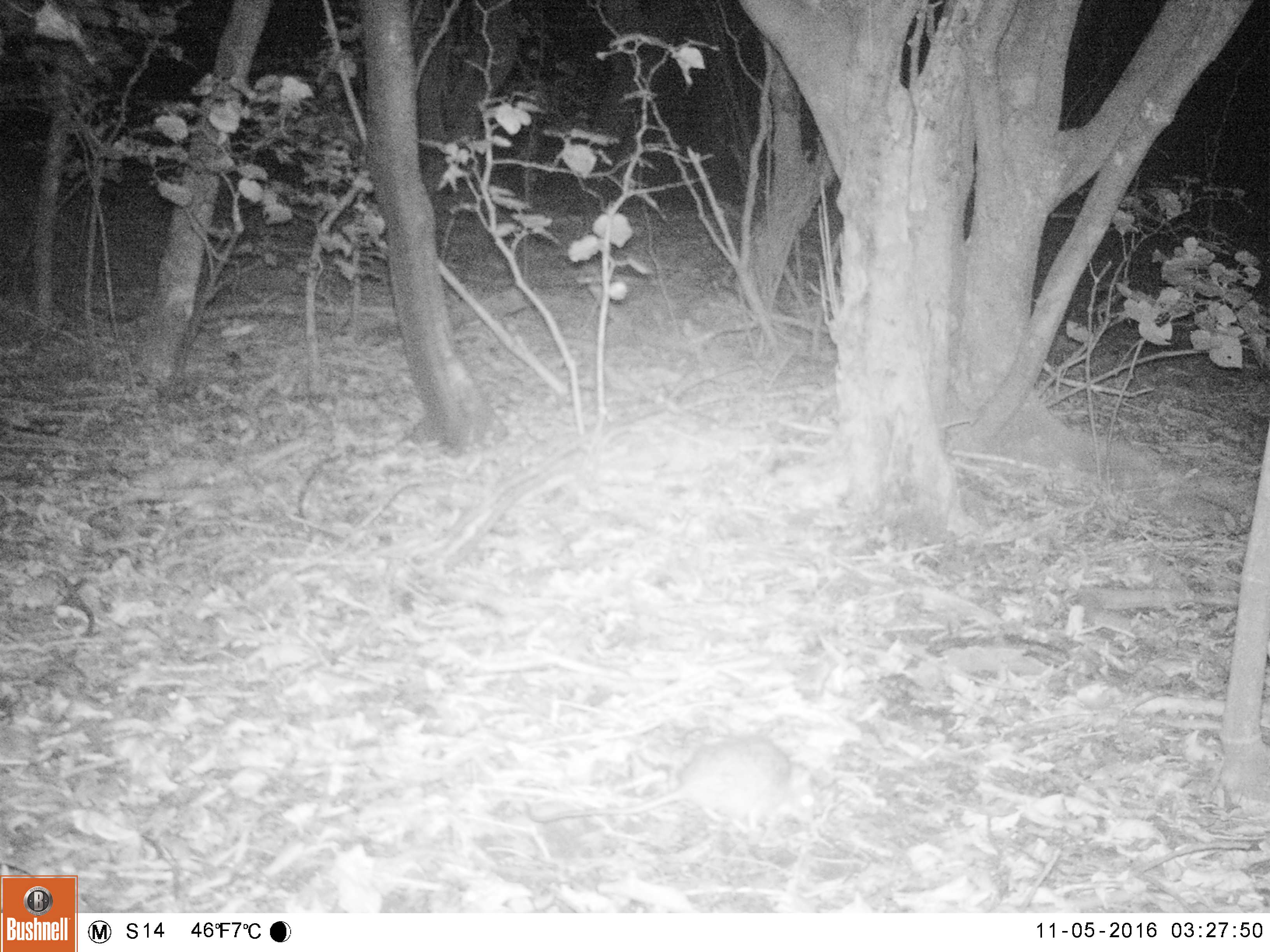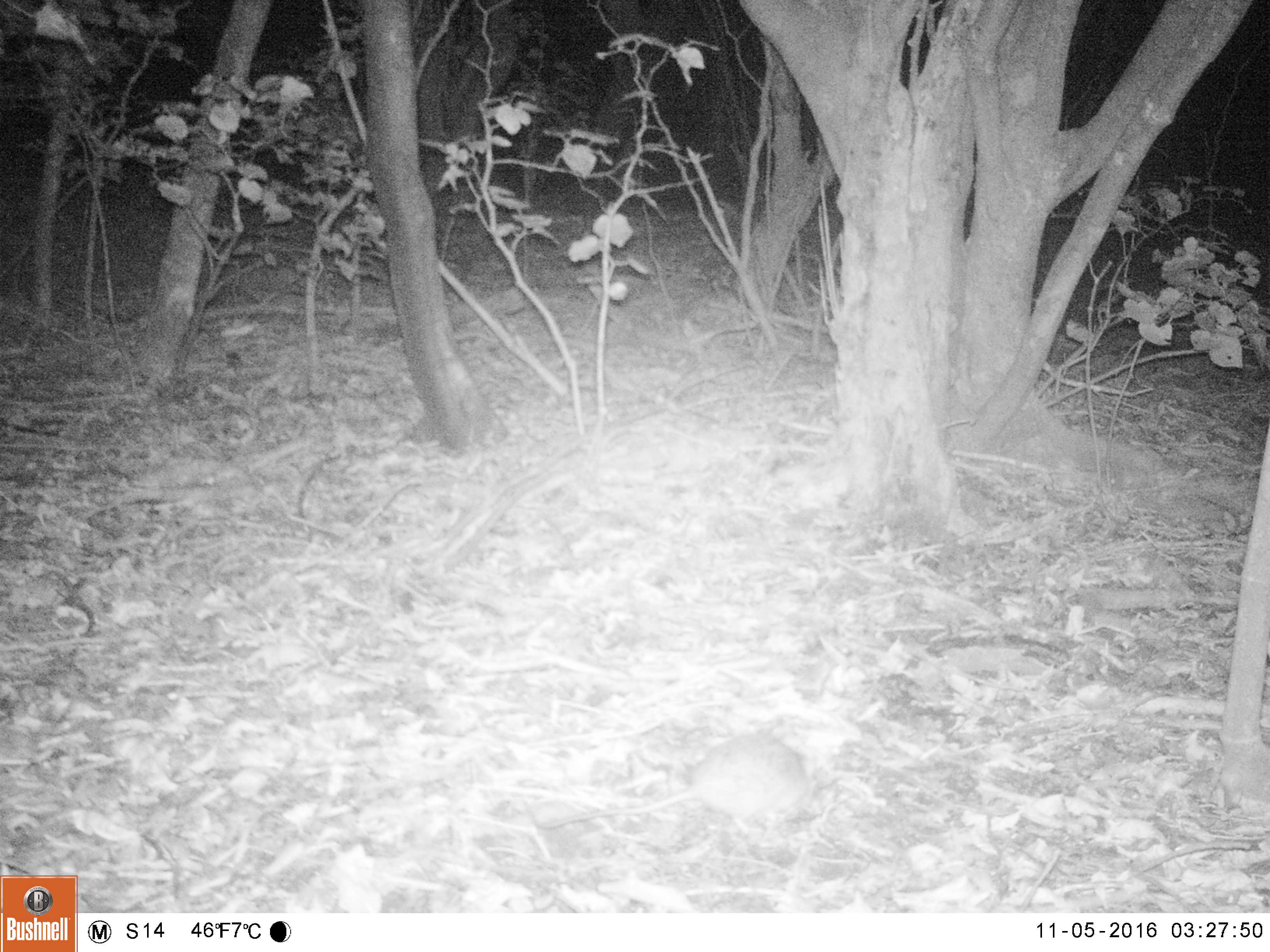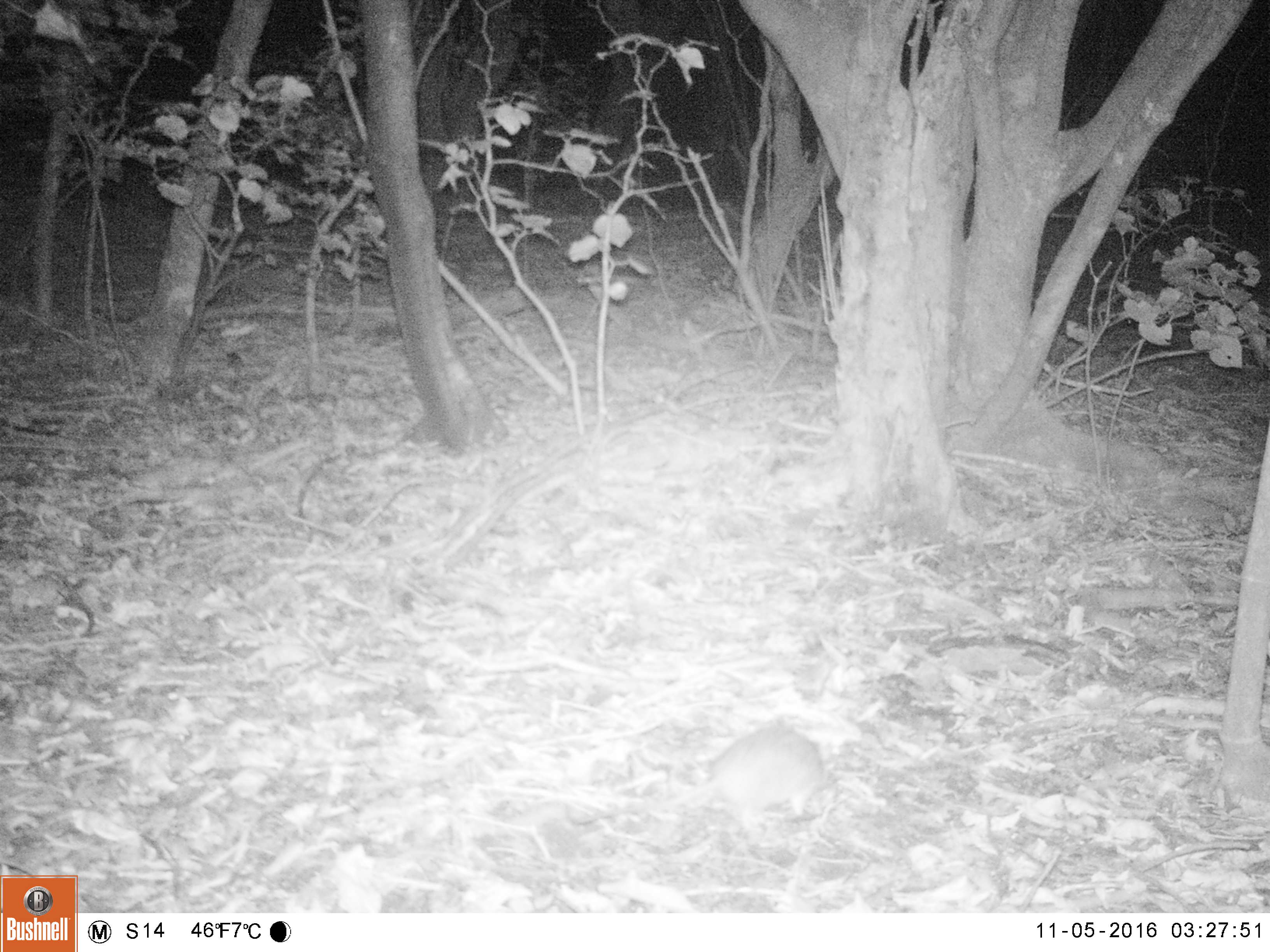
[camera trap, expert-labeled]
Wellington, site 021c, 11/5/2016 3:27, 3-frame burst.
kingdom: Animalia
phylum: Chordata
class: Mammalia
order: Rodentia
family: Muridae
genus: Rattus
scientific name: Rattus norvegicus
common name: norway rat